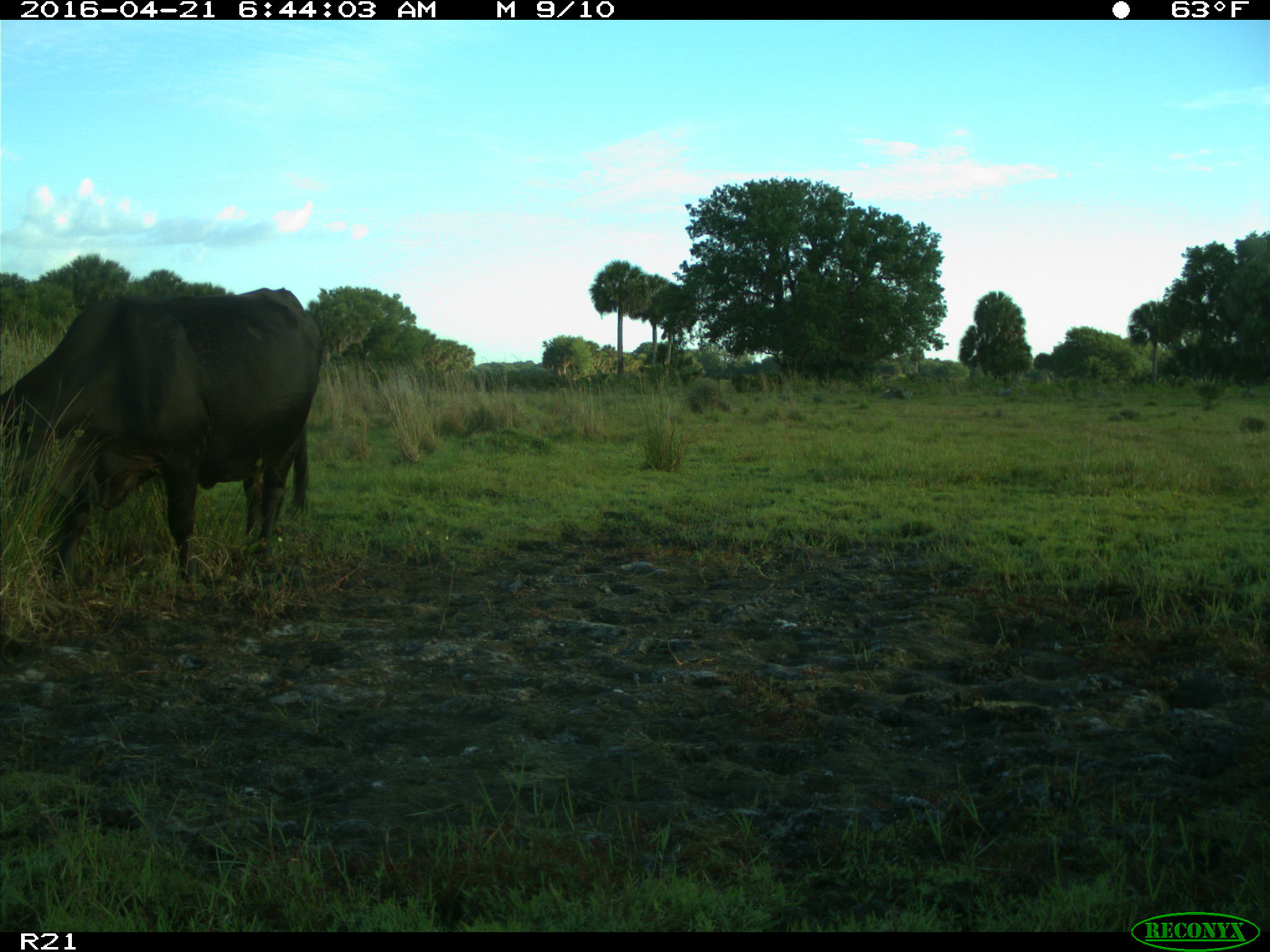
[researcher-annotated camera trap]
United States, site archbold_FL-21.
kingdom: Animalia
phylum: Chordata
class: Mammalia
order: Artiodactyla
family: Bovidae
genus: Bos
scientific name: Bos taurus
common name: domestic cow